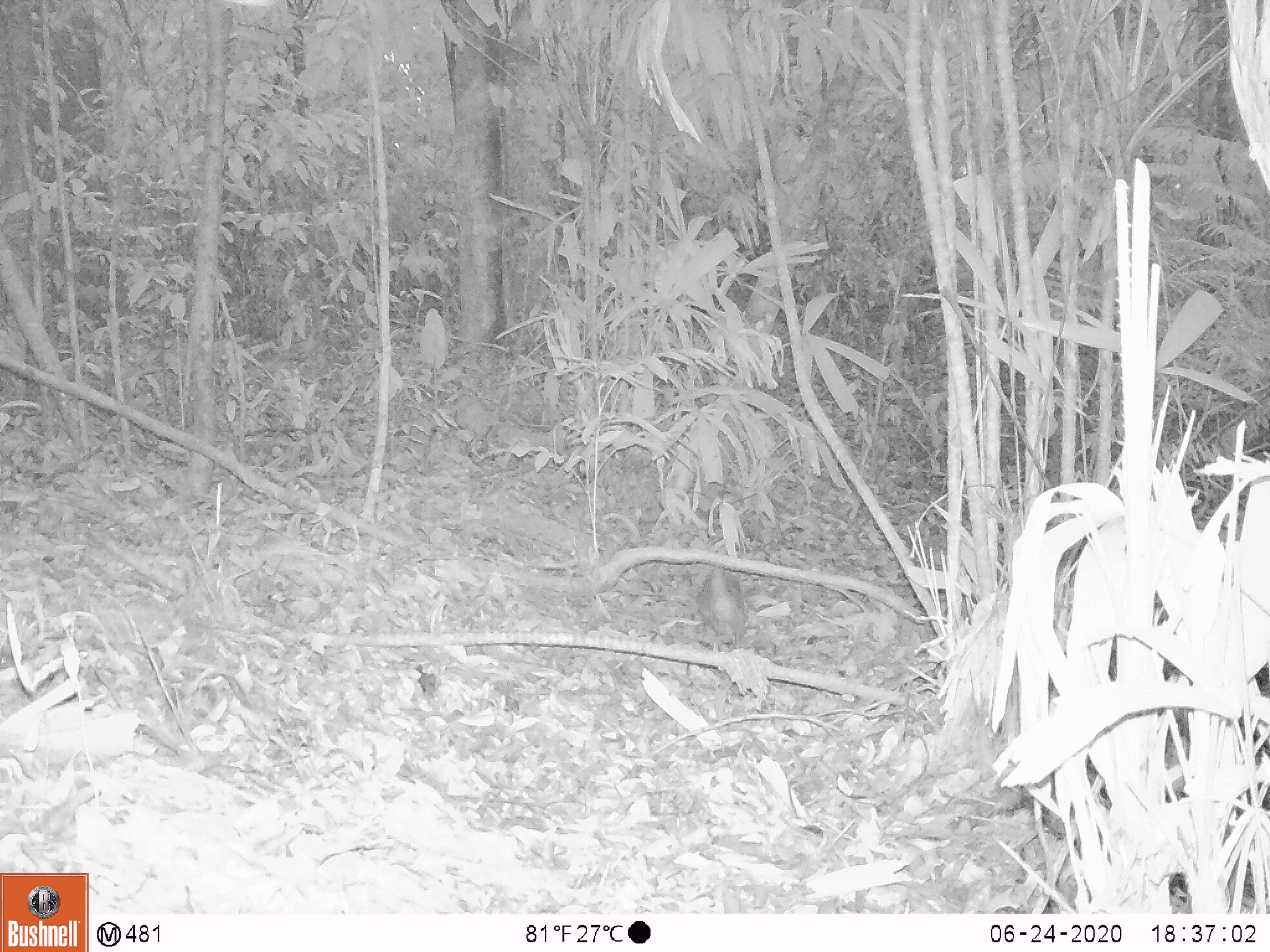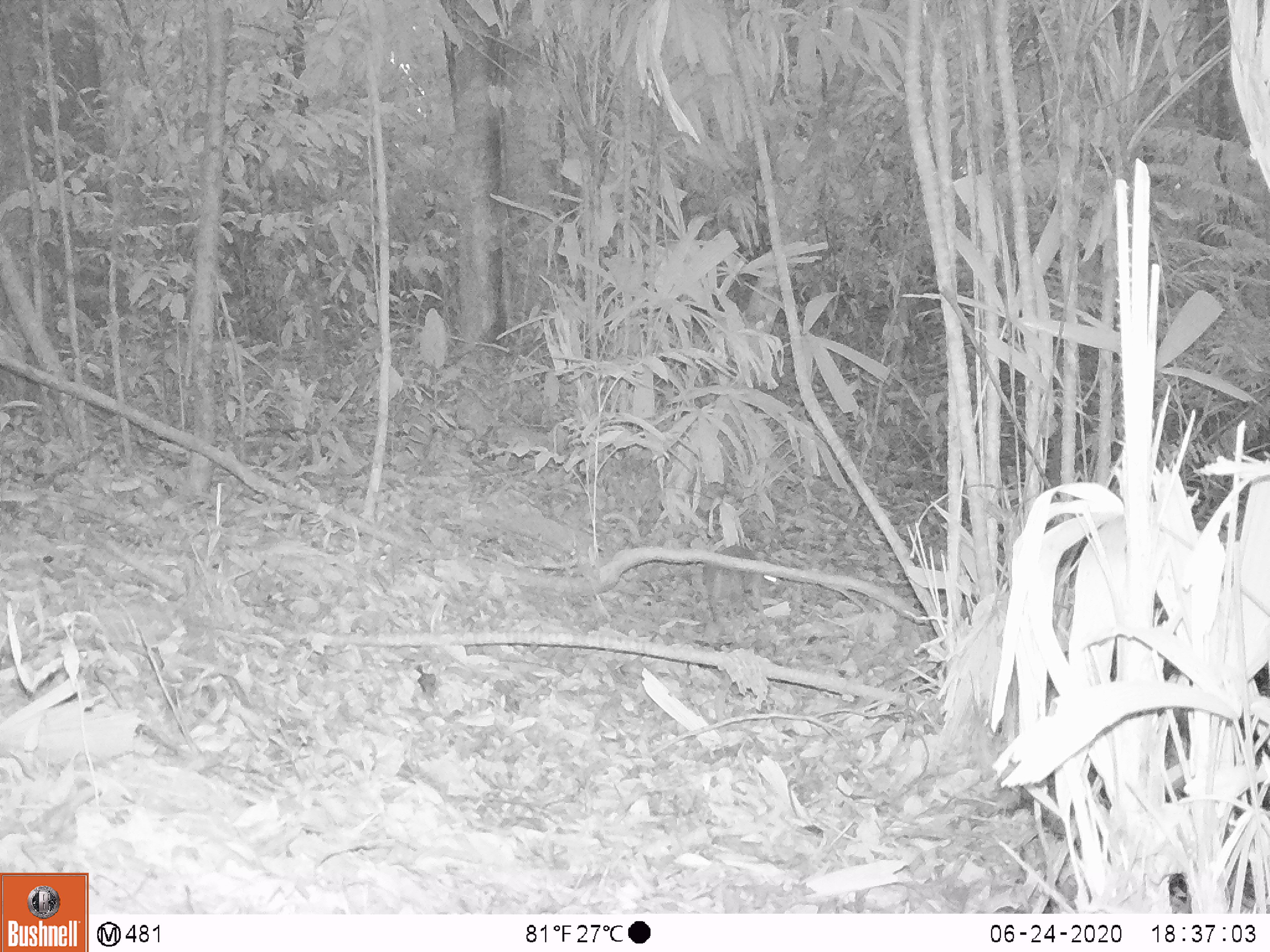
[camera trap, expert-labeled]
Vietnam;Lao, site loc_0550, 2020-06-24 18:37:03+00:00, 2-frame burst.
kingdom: Animalia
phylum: Chordata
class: Mammalia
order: Artiodactyla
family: Tragulidae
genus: Moschiola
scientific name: Moschiola meminna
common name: chevrotain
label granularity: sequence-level